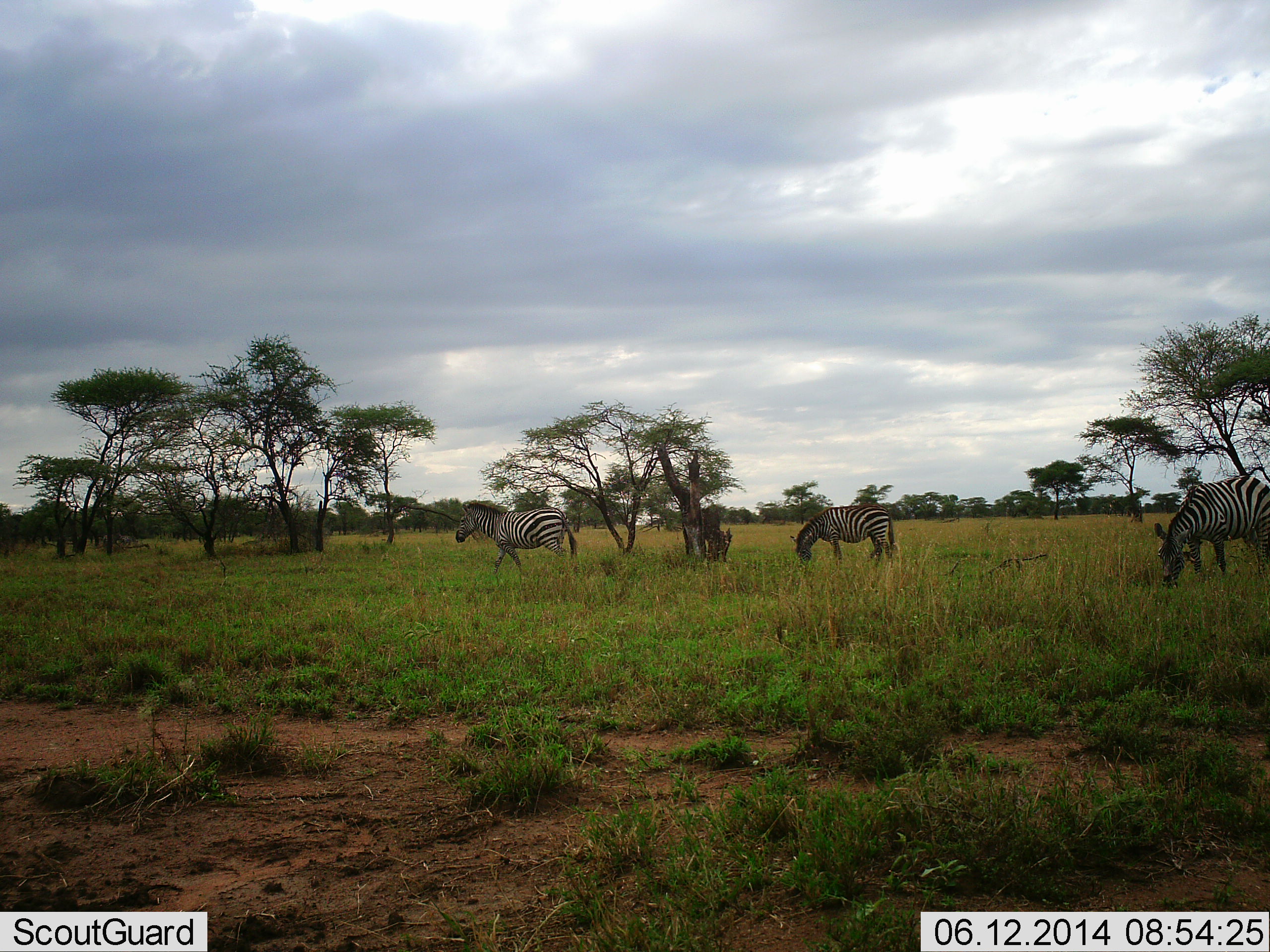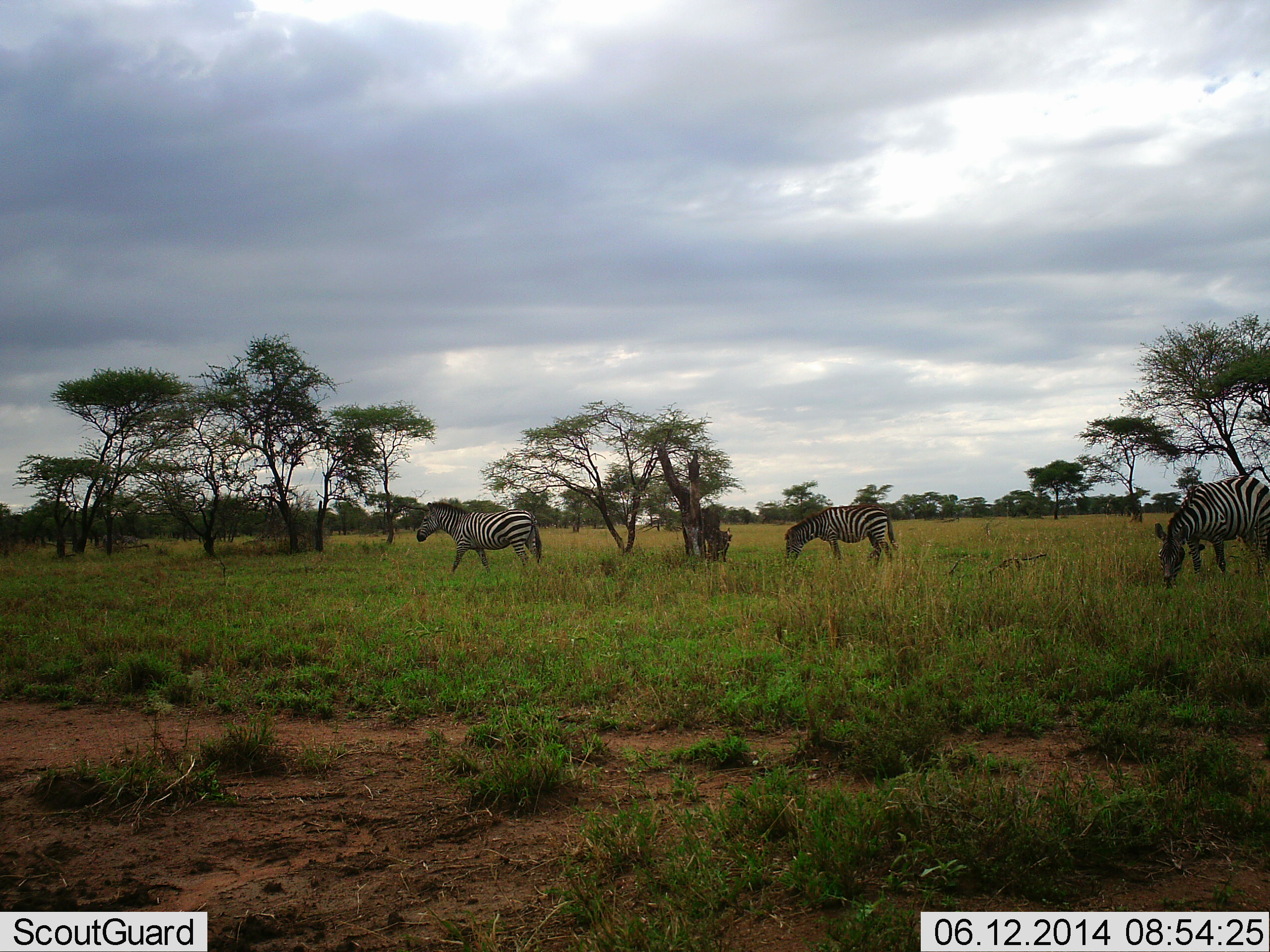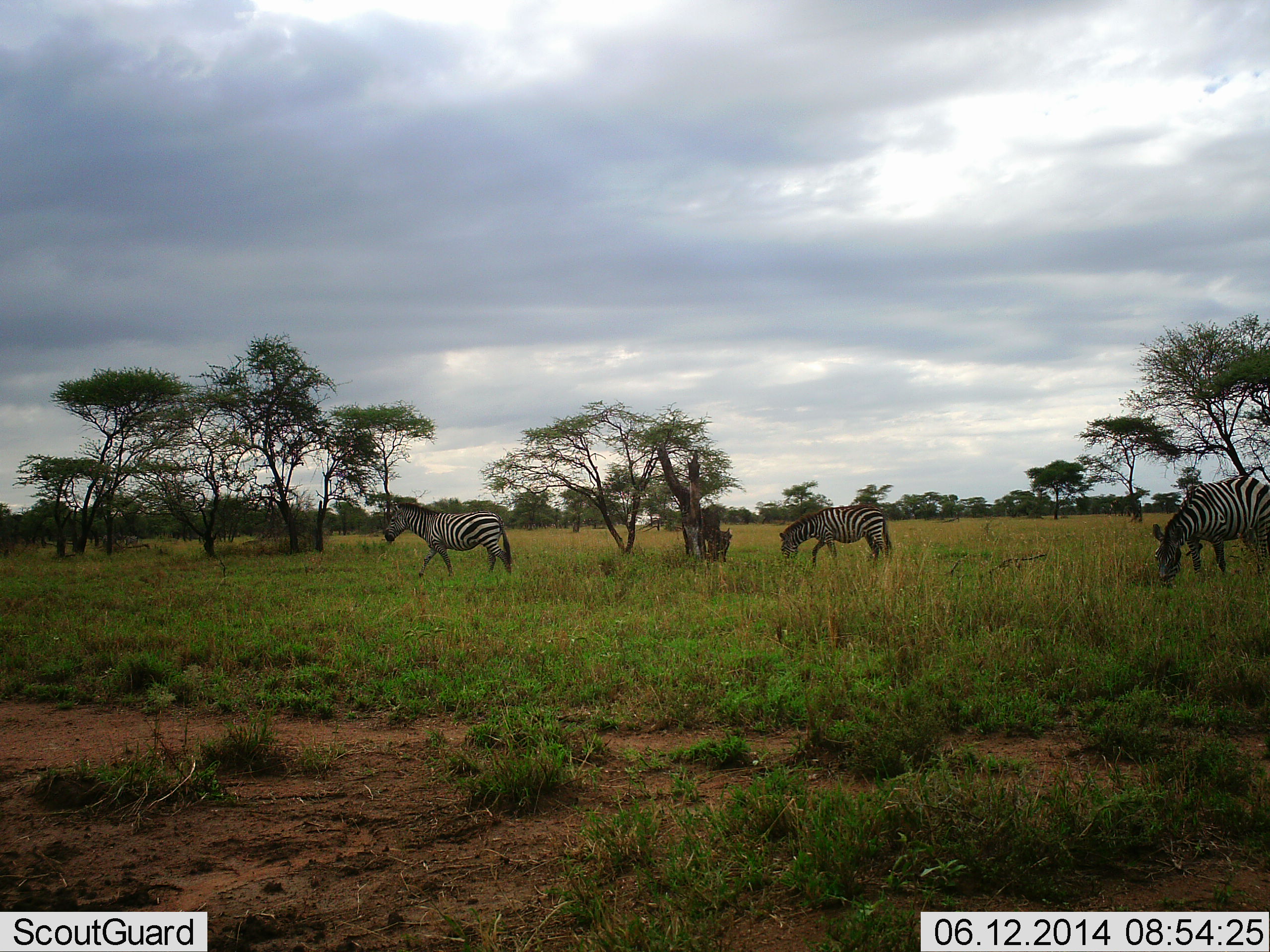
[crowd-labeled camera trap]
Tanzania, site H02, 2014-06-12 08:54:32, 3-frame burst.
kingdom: Animalia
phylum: Chordata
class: Mammalia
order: Perissodactyla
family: Equidae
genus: Equus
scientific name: Equus quagga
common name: plains zebra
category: zebra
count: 3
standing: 40%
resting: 10%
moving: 50%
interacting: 0%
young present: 0%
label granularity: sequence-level